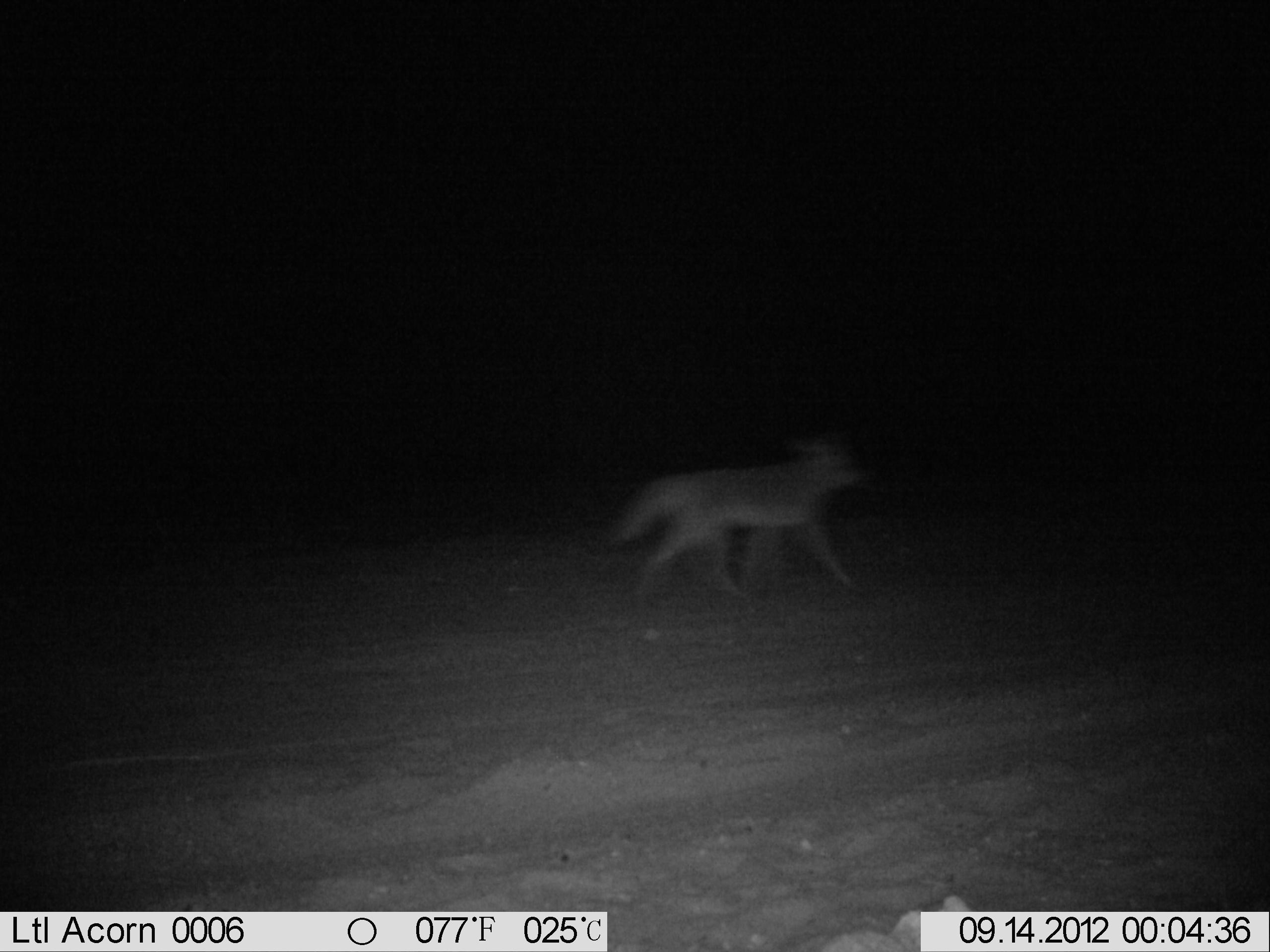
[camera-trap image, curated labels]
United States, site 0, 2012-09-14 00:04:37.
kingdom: Animalia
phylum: Chordata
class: Mammalia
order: Carnivora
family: Canidae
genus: Canis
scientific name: Canis latrans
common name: coyote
Coyote (Canis latrans).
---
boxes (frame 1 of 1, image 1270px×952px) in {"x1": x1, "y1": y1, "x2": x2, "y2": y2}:
coyote: {"x1": 597, "y1": 422, "x2": 887, "y2": 630}